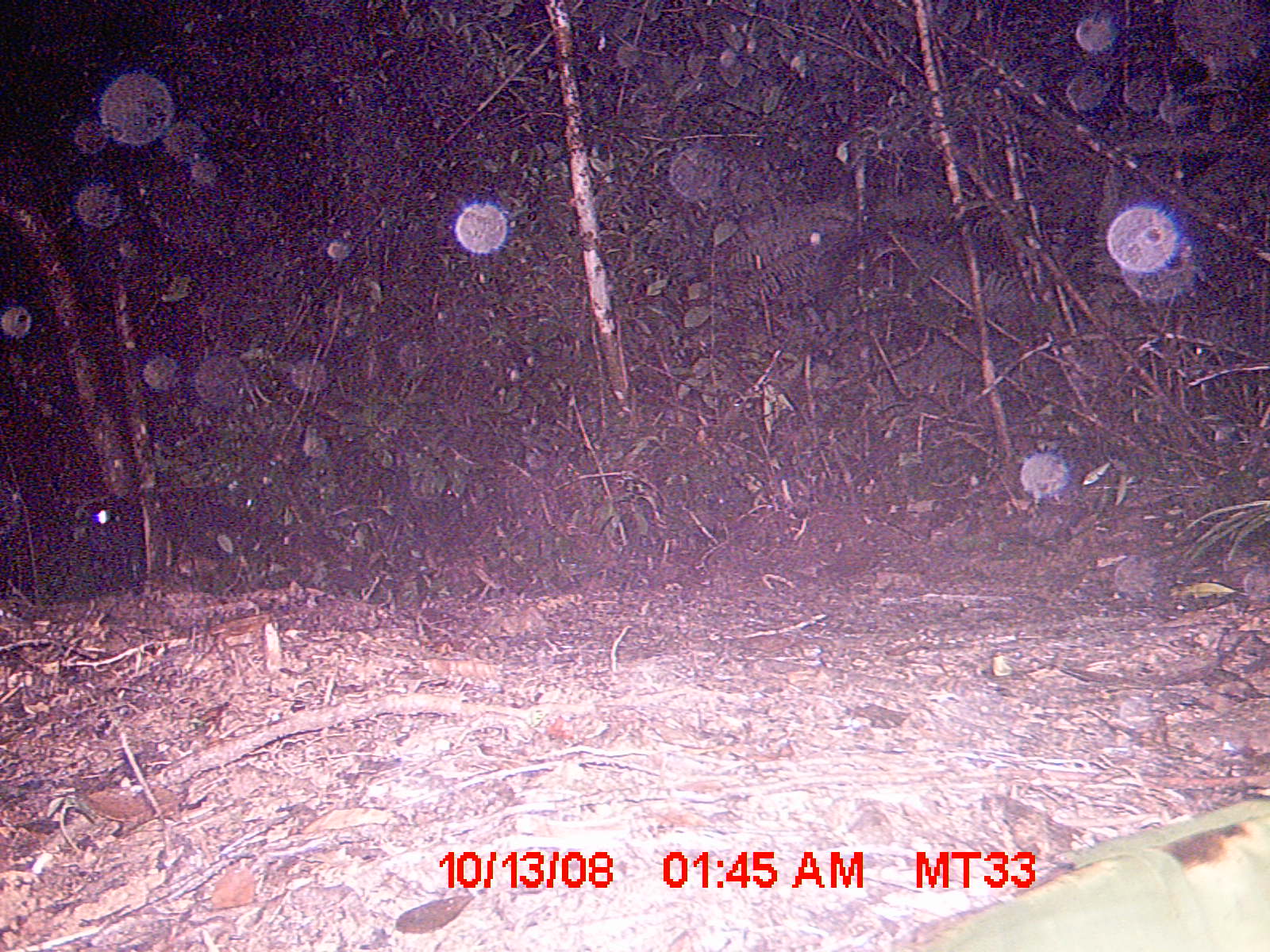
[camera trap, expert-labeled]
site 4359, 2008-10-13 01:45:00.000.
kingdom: Animalia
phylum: Chordata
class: Aves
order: Coraciiformes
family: Brachypteraciidae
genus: Brachypteracias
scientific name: Brachypteracias squamiger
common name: scaly ground-roller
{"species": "Brachypteracias squamiger (scaly ground-roller)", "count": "1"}